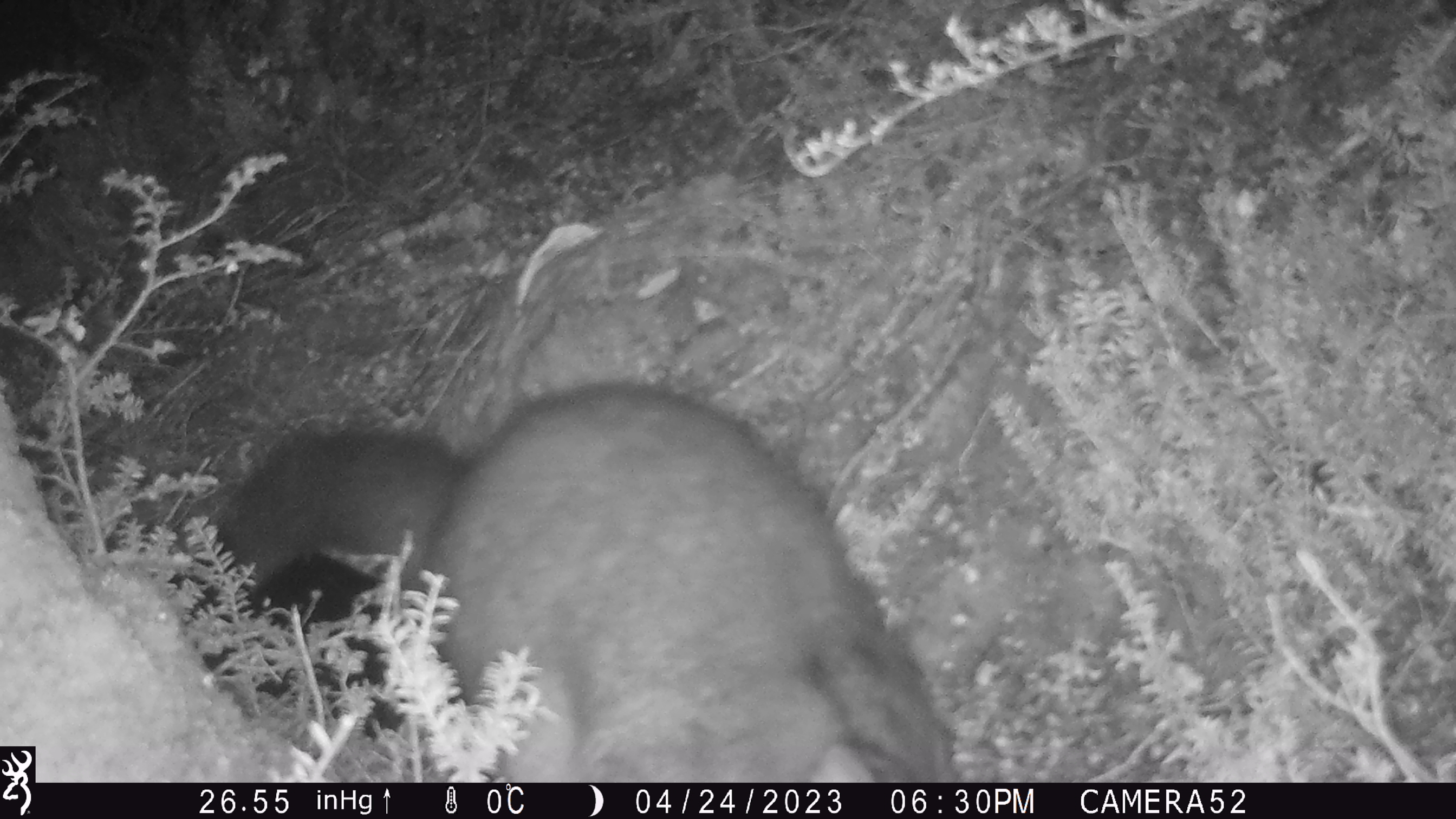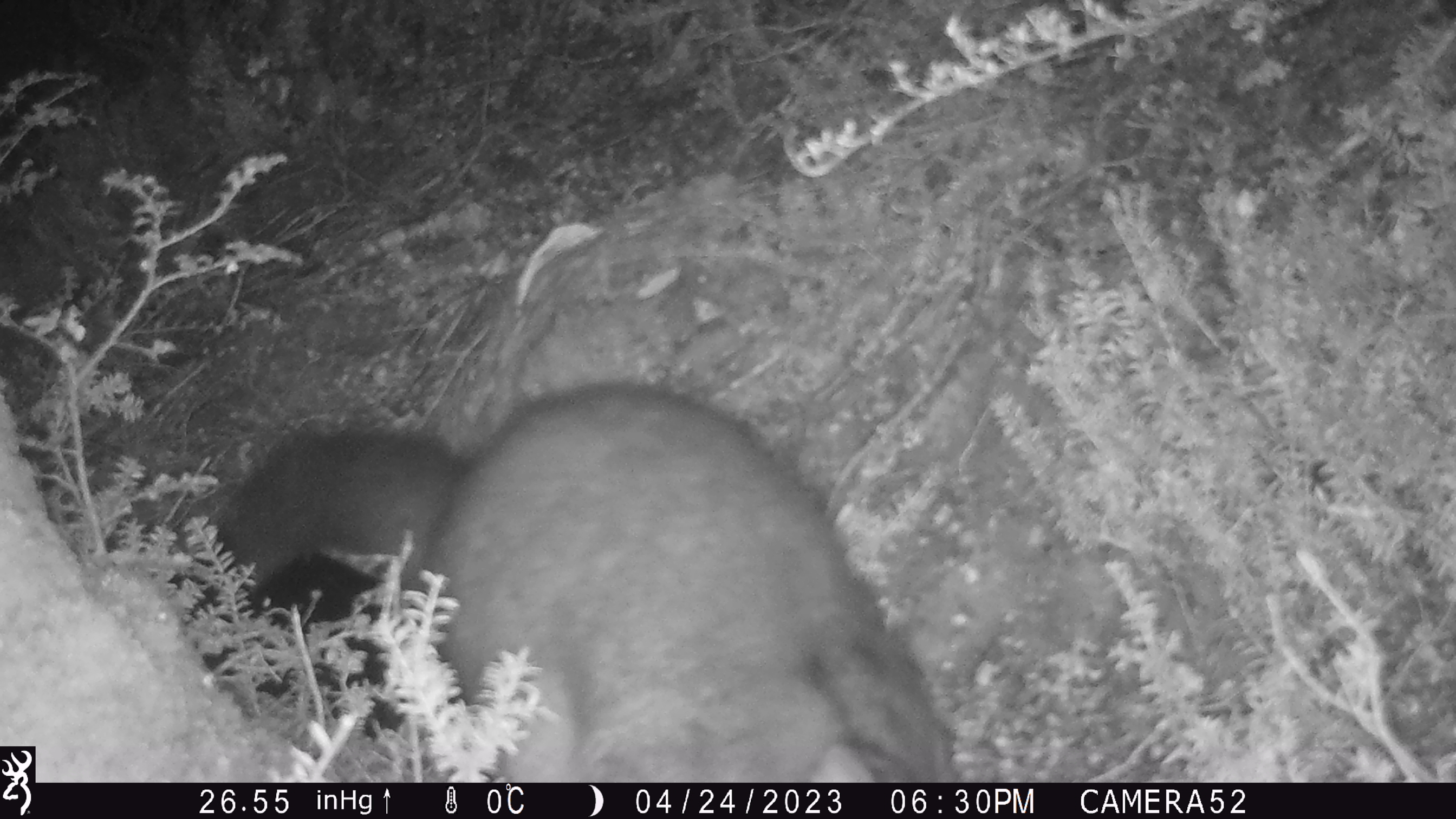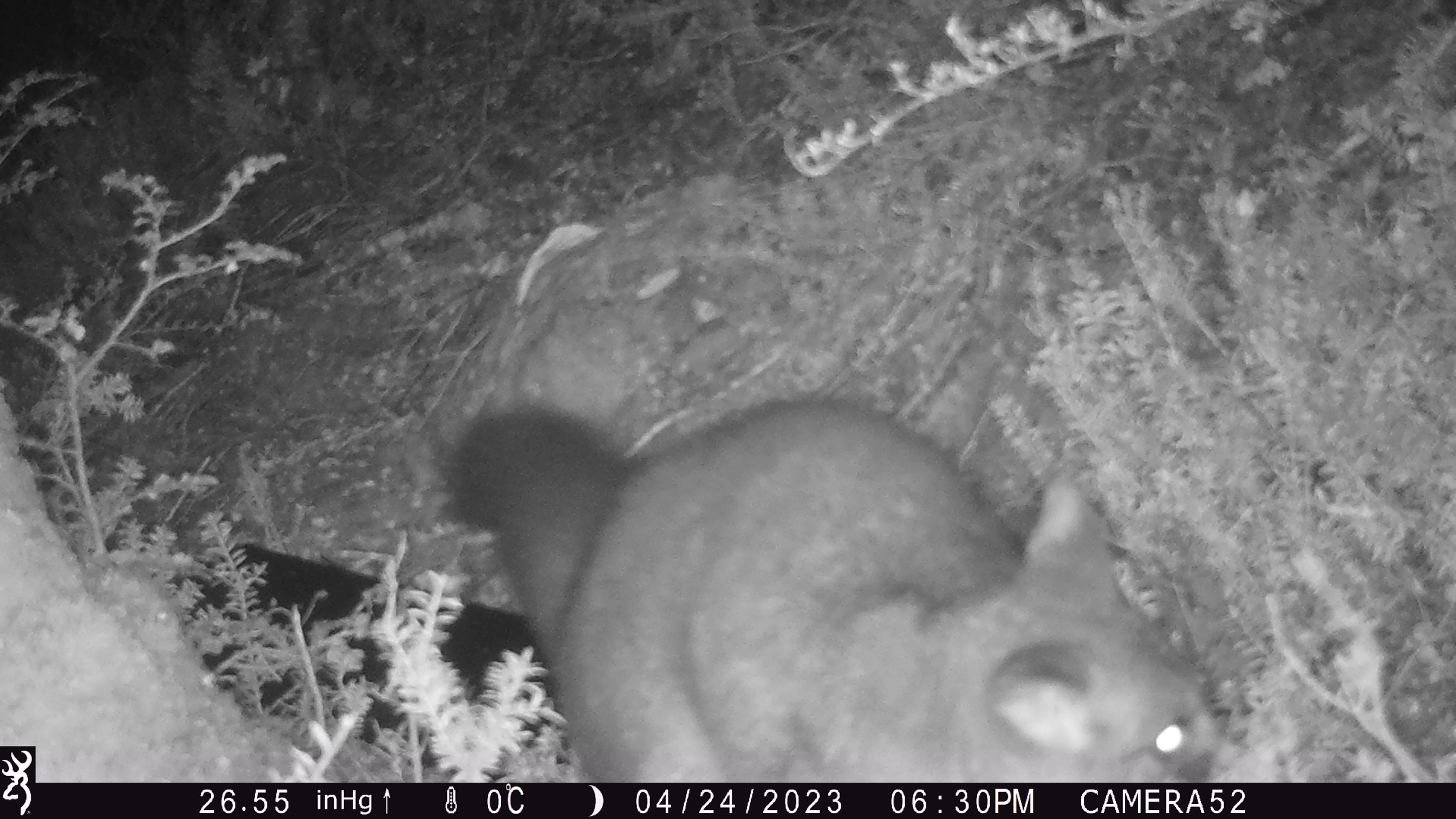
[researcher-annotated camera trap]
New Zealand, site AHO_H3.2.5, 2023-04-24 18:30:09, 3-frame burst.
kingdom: Animalia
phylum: Chordata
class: Mammalia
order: Diprotodontia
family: Phalangeridae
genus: Trichosurus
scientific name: Trichosurus vulpecula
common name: common brushtail possum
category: possum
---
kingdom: Animalia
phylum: Chordata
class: Mammalia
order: Carnivora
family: Mustelidae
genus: Mustela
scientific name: Mustela erminea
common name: stoat